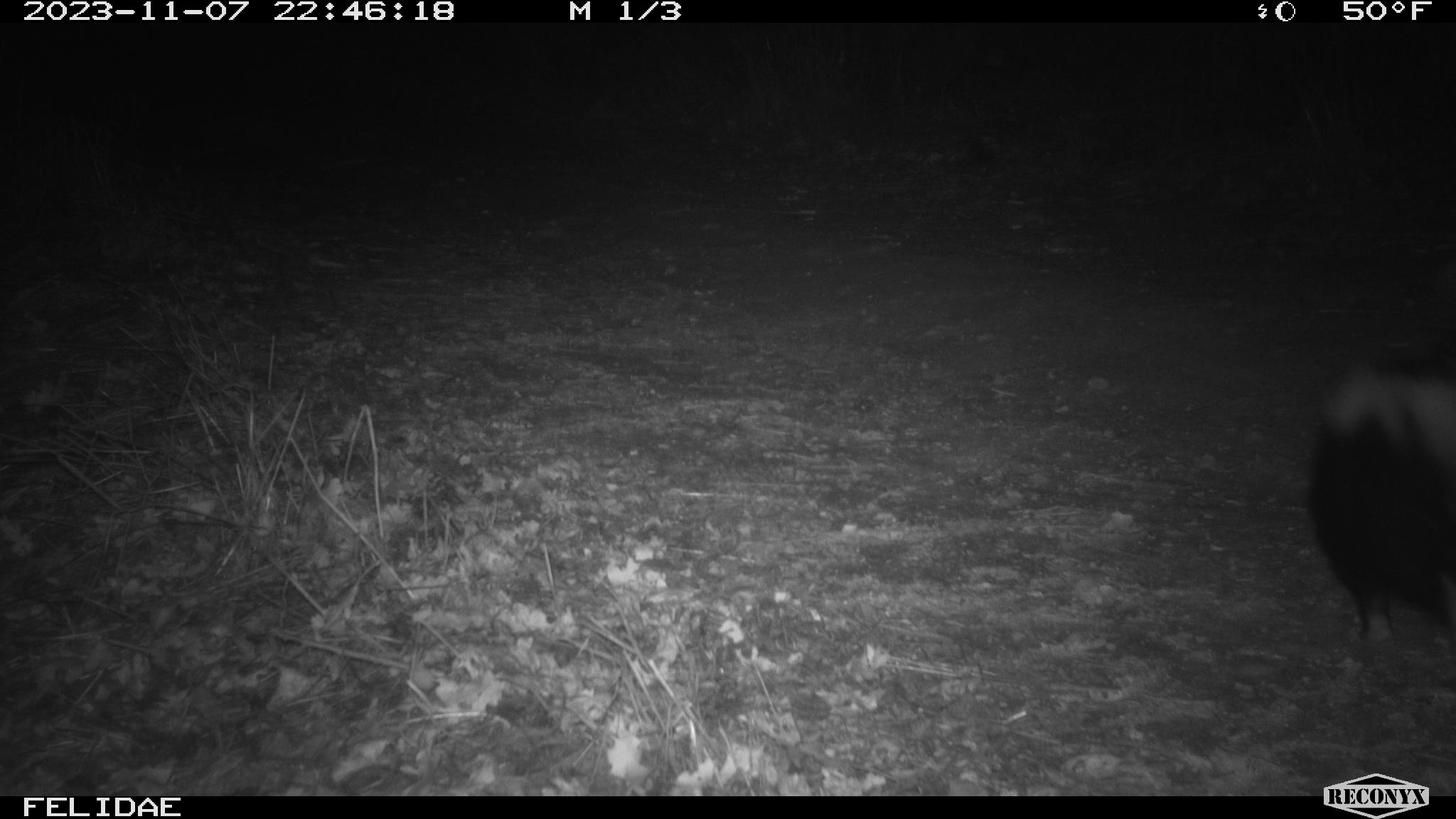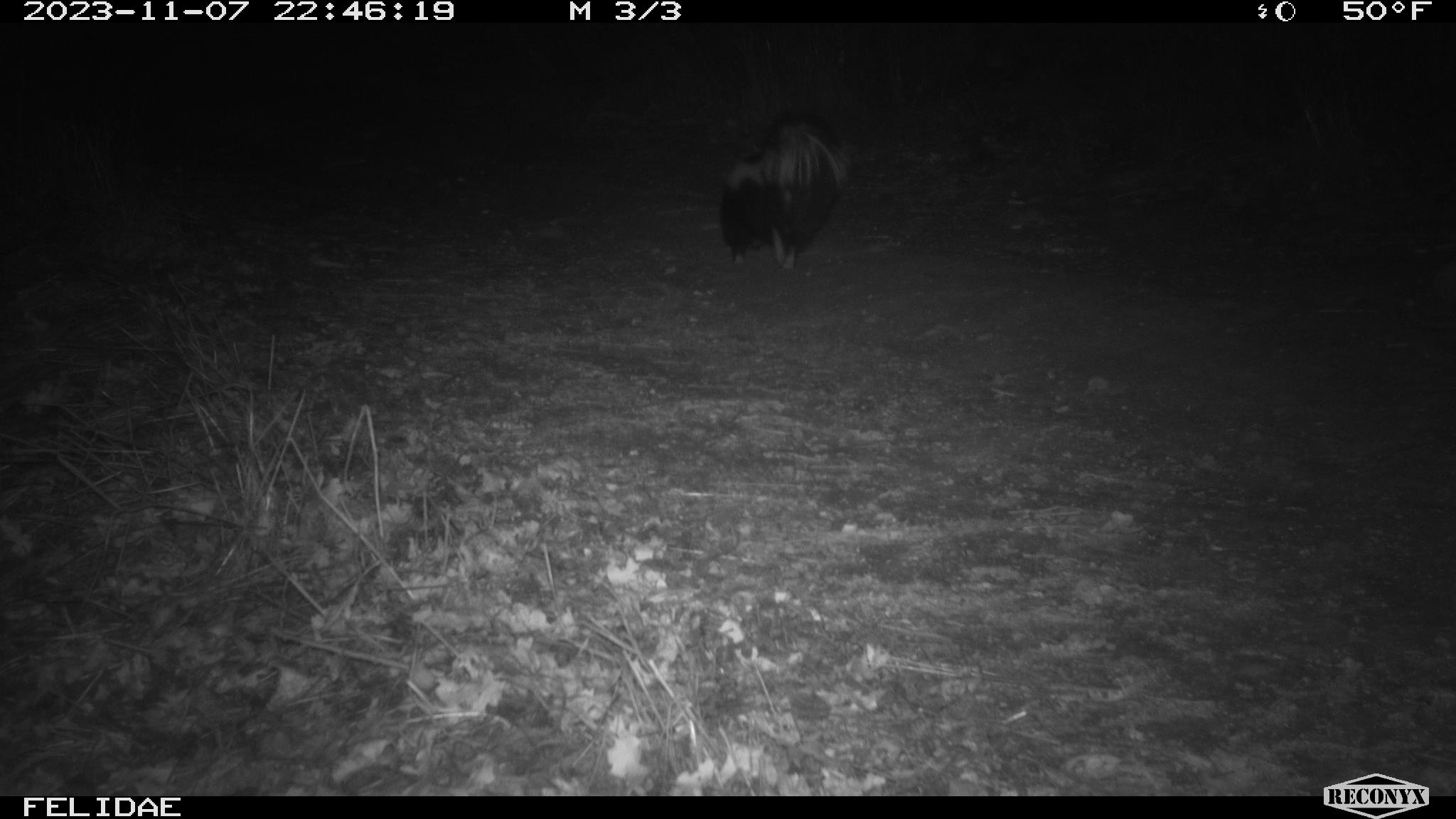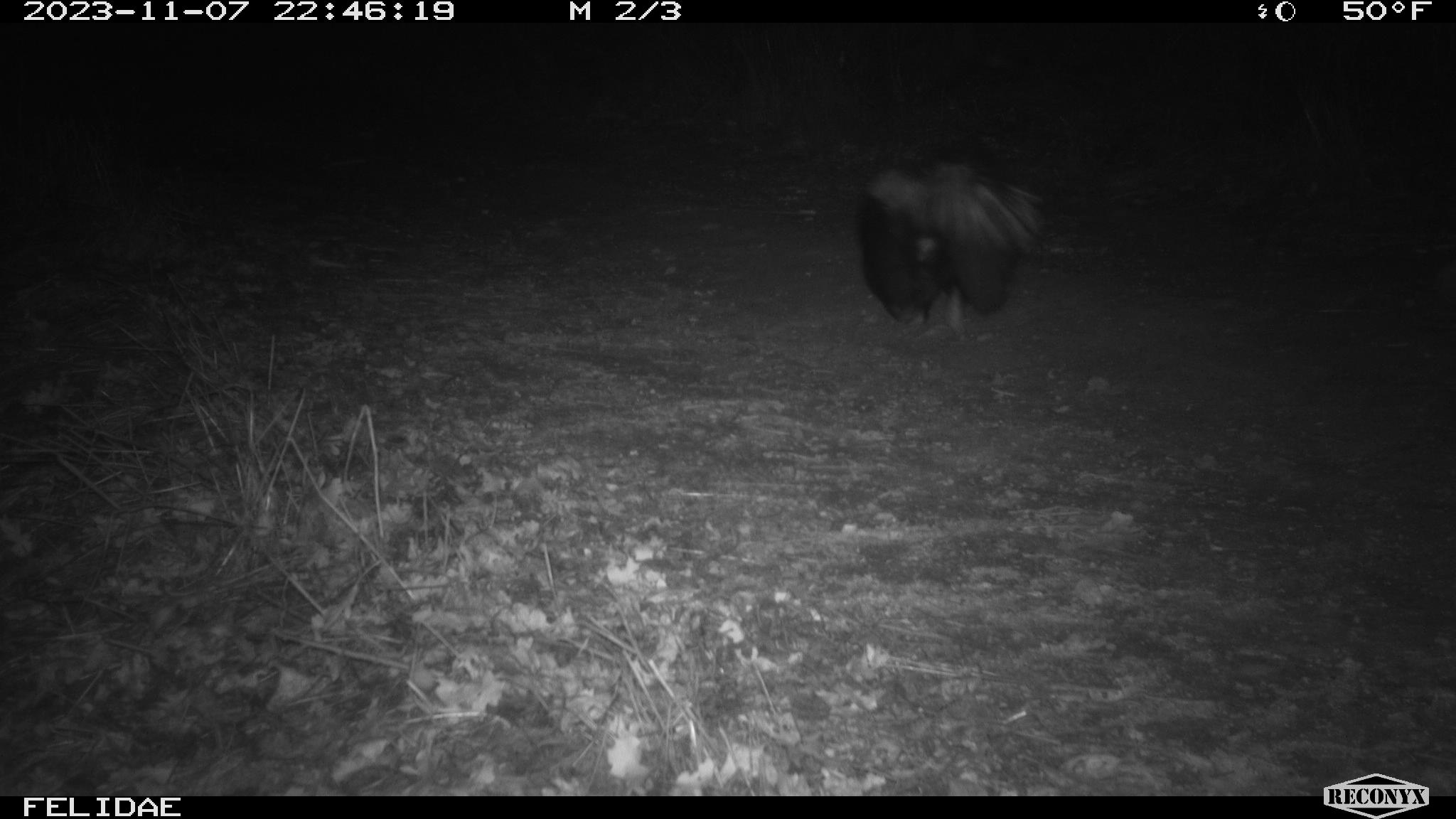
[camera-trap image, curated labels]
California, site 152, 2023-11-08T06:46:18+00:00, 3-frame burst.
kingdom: Animalia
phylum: Chordata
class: Mammalia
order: Carnivora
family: Mephitidae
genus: Mephitis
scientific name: Mephitis mephitis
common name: striped skunk